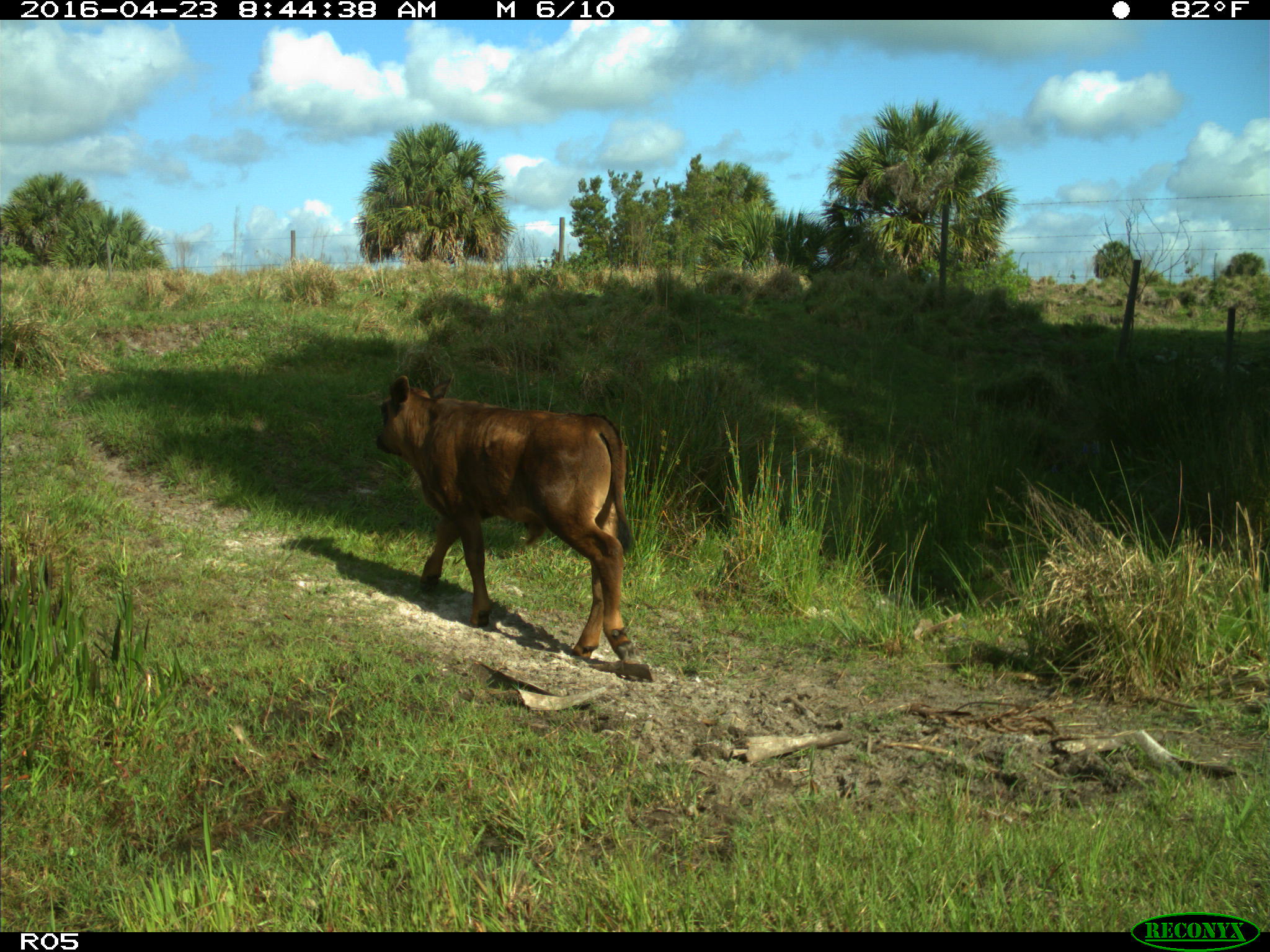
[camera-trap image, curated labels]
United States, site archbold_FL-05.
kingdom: Animalia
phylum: Chordata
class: Mammalia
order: Artiodactyla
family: Bovidae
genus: Bos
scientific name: Bos taurus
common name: domestic cow